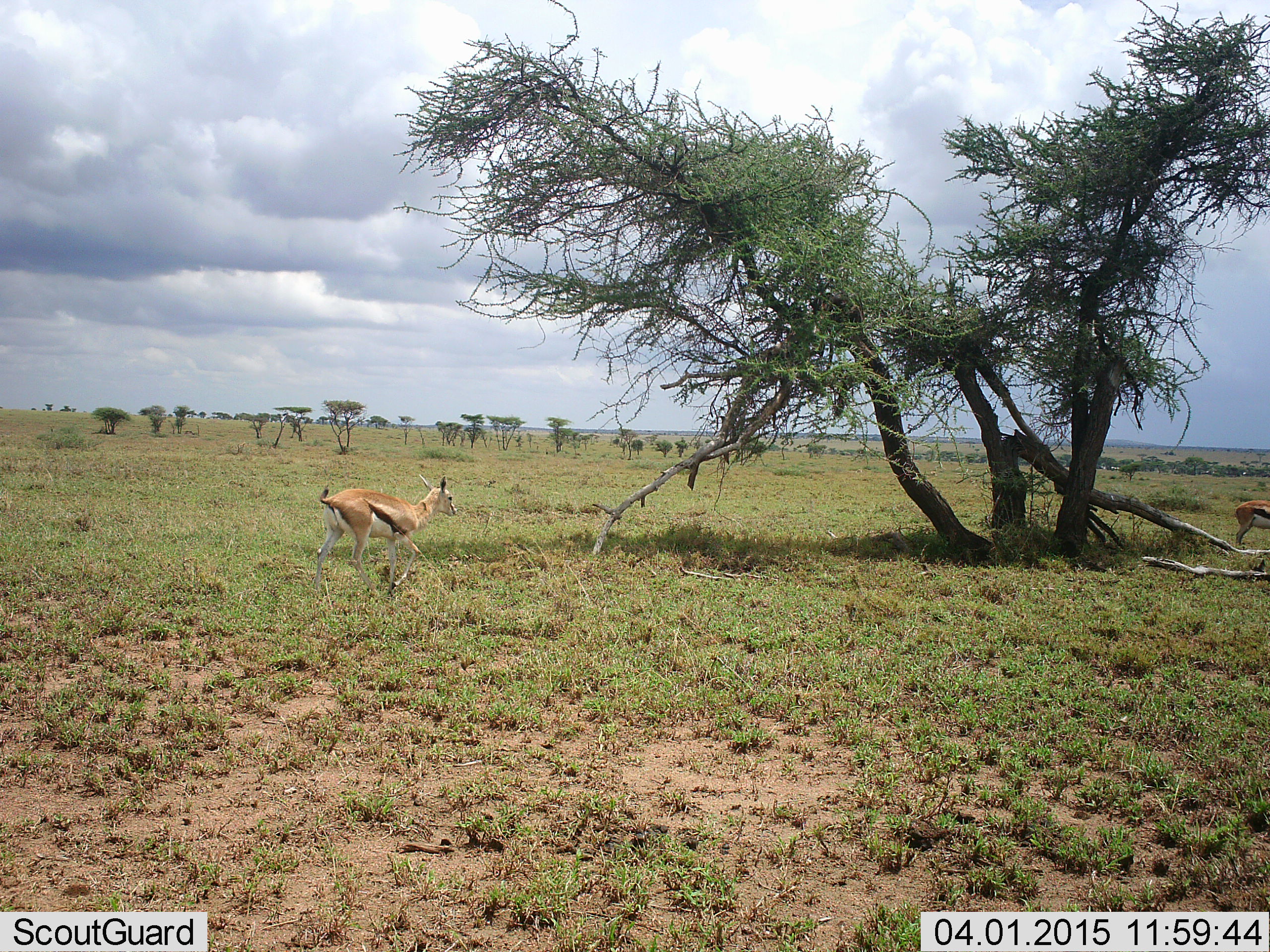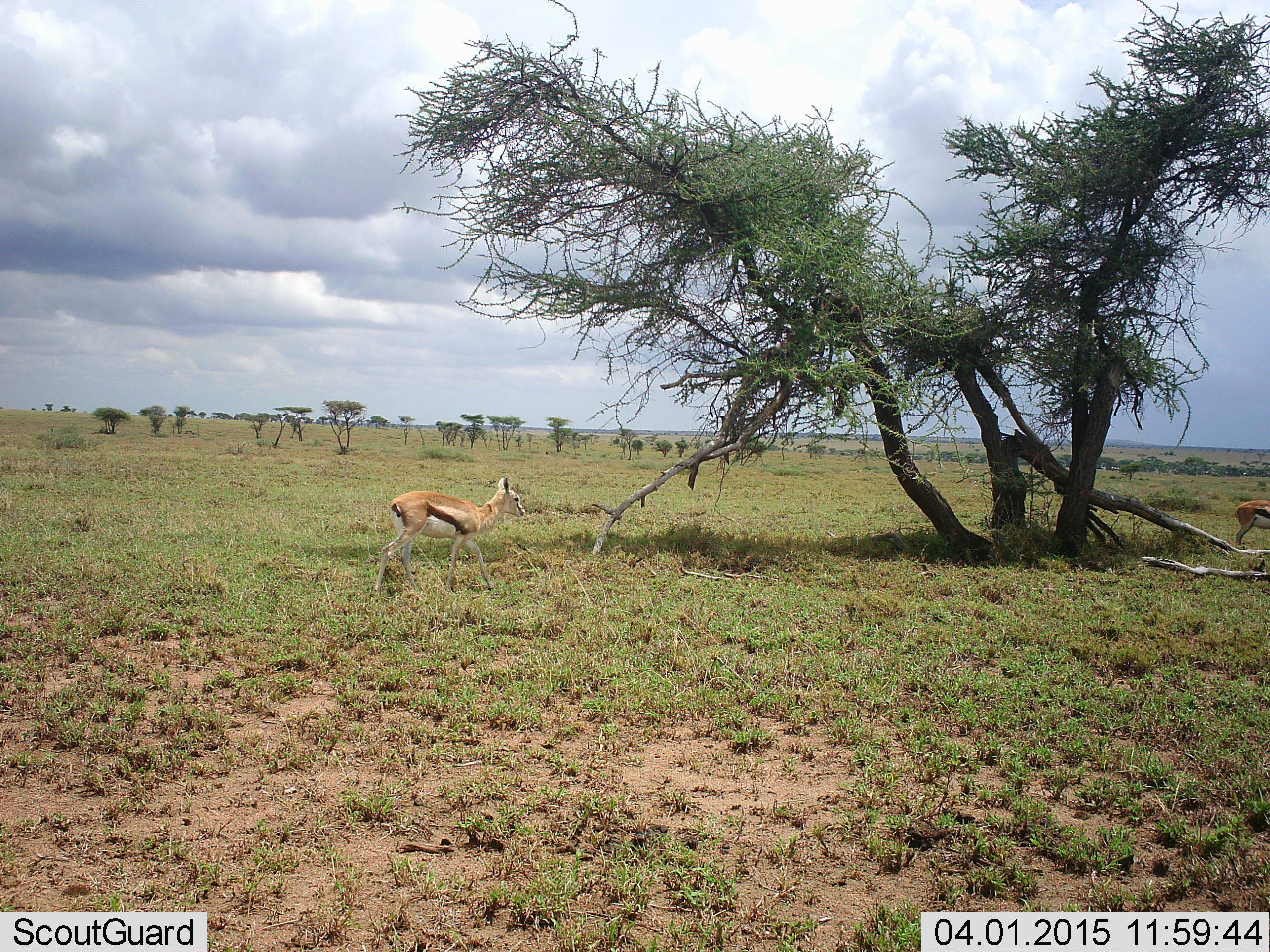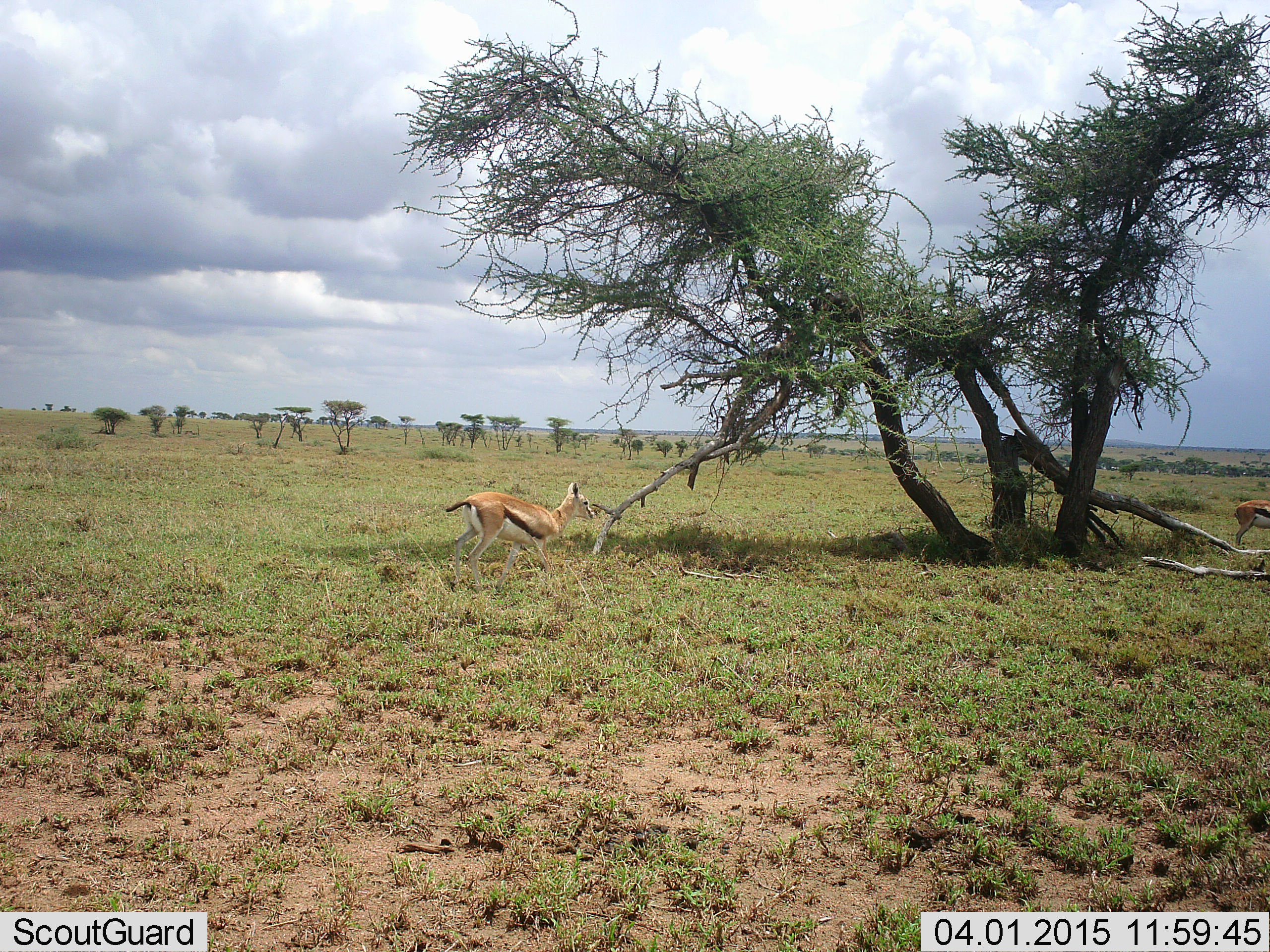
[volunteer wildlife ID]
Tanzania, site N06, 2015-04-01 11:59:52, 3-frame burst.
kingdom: Animalia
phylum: Chordata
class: Mammalia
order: Artiodactyla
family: Bovidae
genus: Eudorcas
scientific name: Eudorcas thomsonii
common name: thomson's gazelle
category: gazellethomsons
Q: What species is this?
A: Gazellethomsons (thomson's gazelle) (Eudorcas thomsonii).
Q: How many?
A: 2.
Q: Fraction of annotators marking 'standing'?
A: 64%.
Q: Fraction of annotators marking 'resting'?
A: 0%.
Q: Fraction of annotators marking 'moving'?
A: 91%.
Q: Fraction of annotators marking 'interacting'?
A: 0%.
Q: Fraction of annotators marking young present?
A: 0%.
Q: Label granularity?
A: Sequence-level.